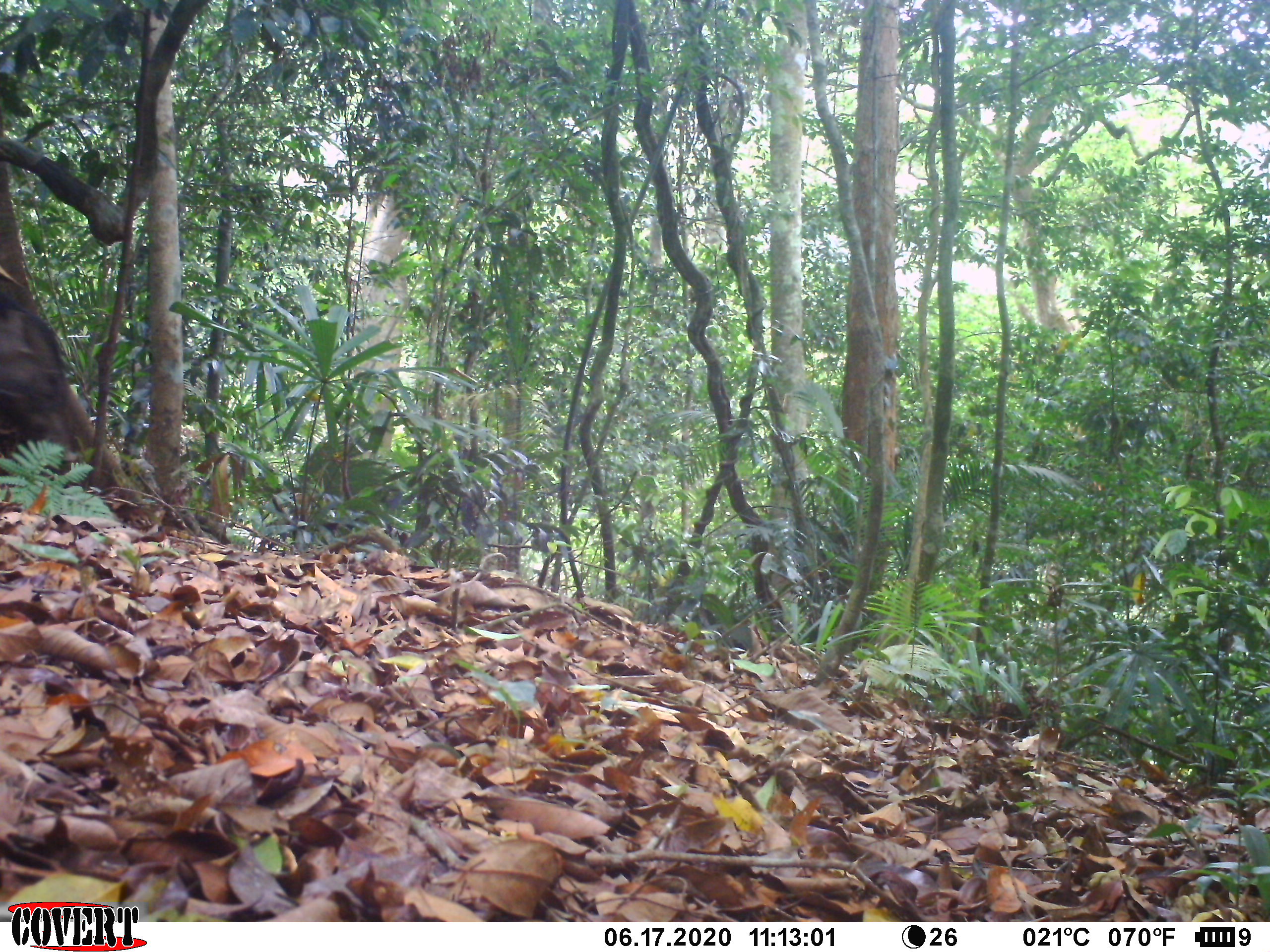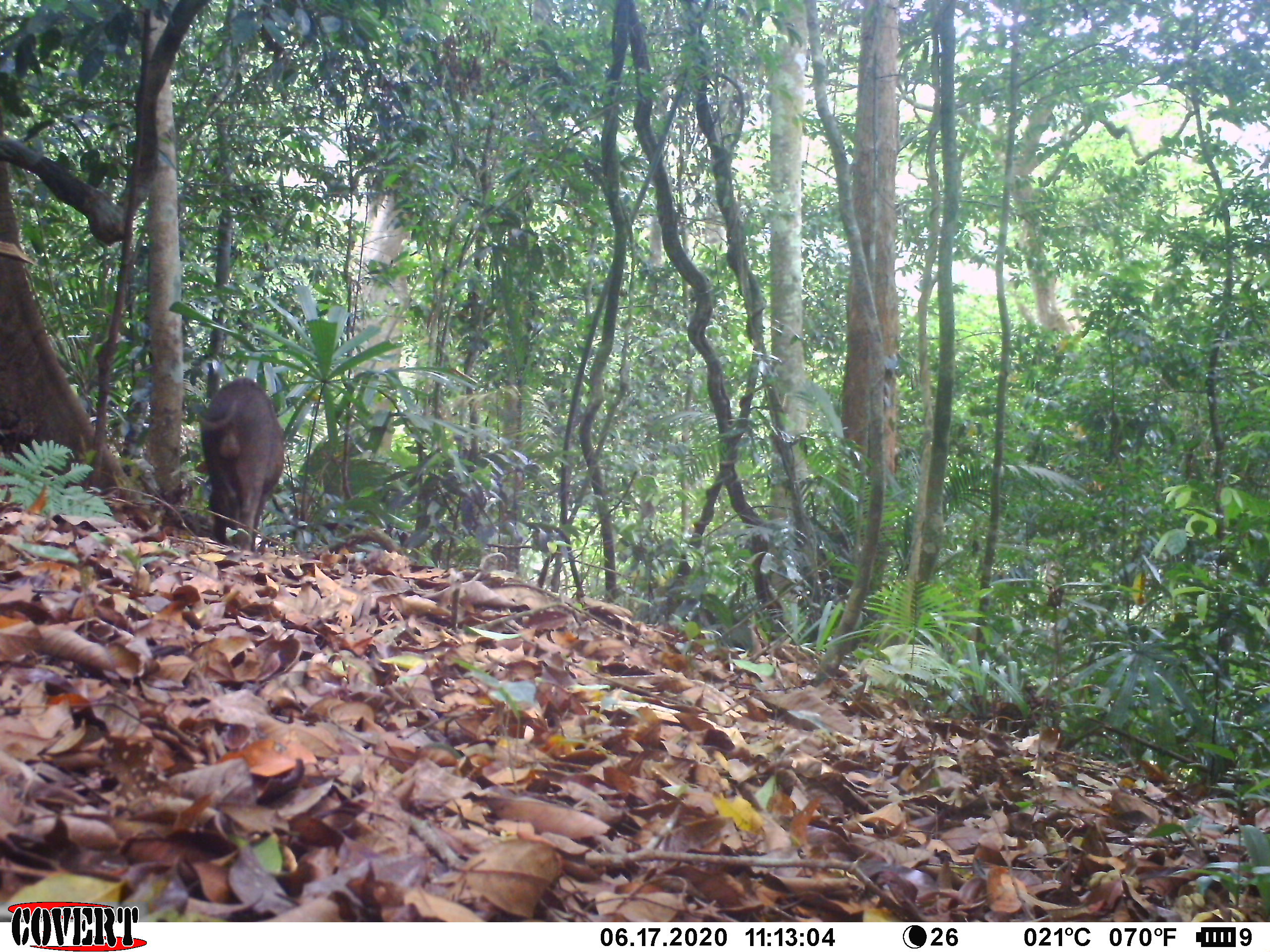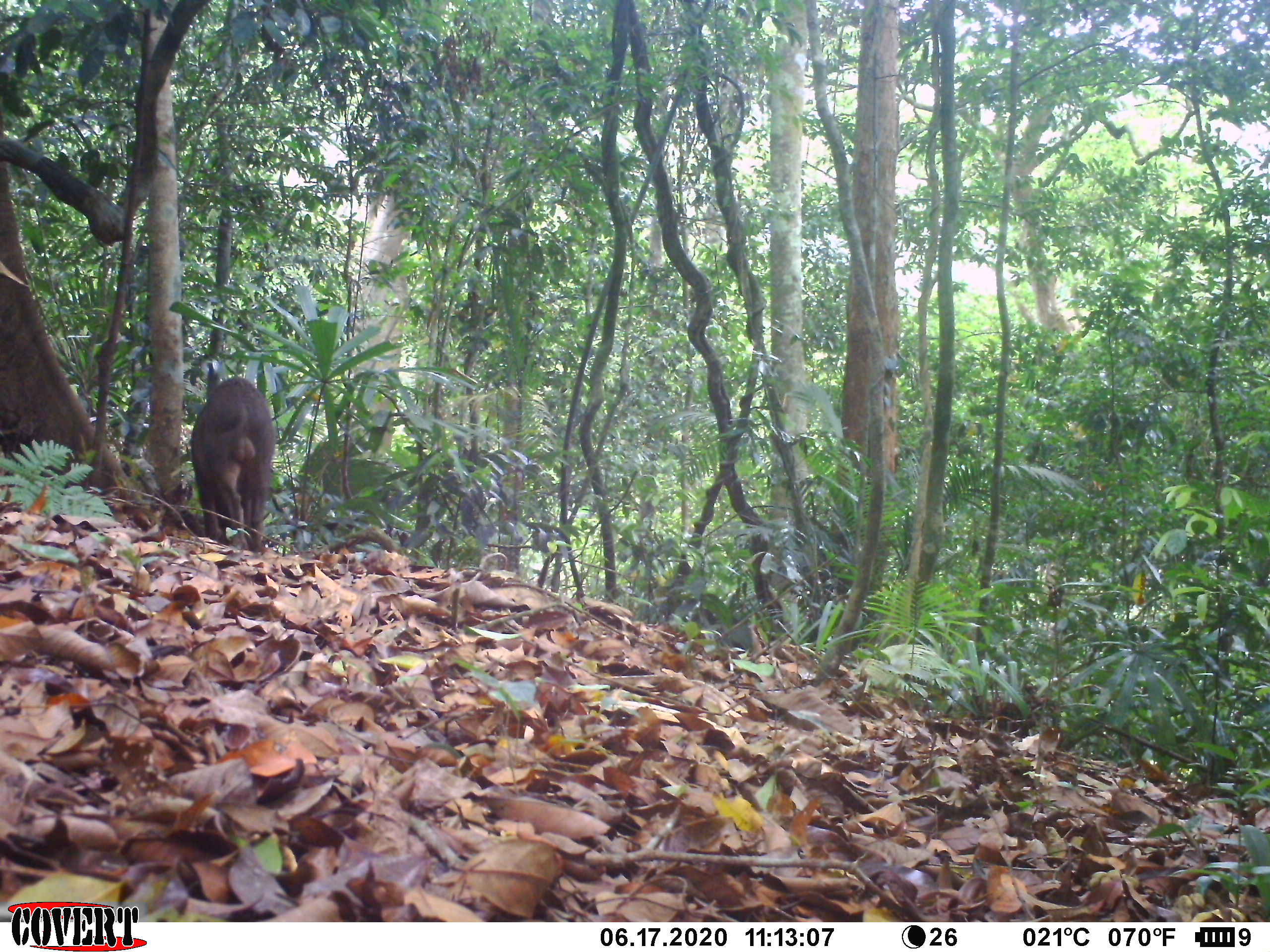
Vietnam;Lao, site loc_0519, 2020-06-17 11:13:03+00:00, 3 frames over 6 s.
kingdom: Animalia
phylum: Chordata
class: Mammalia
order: Artiodactyla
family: Suidae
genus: Sus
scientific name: Sus scrofa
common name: eurasian wild pig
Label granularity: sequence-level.